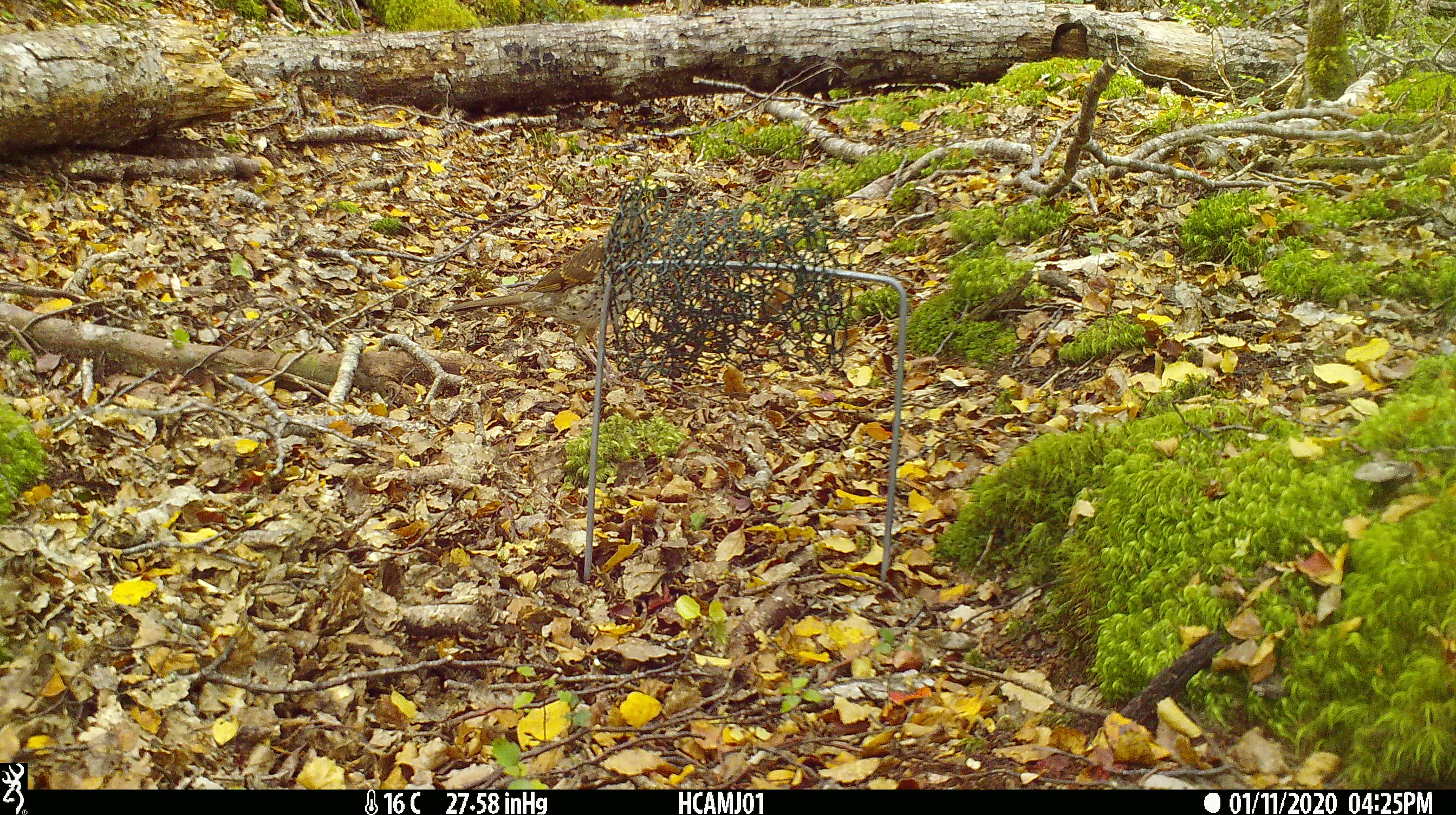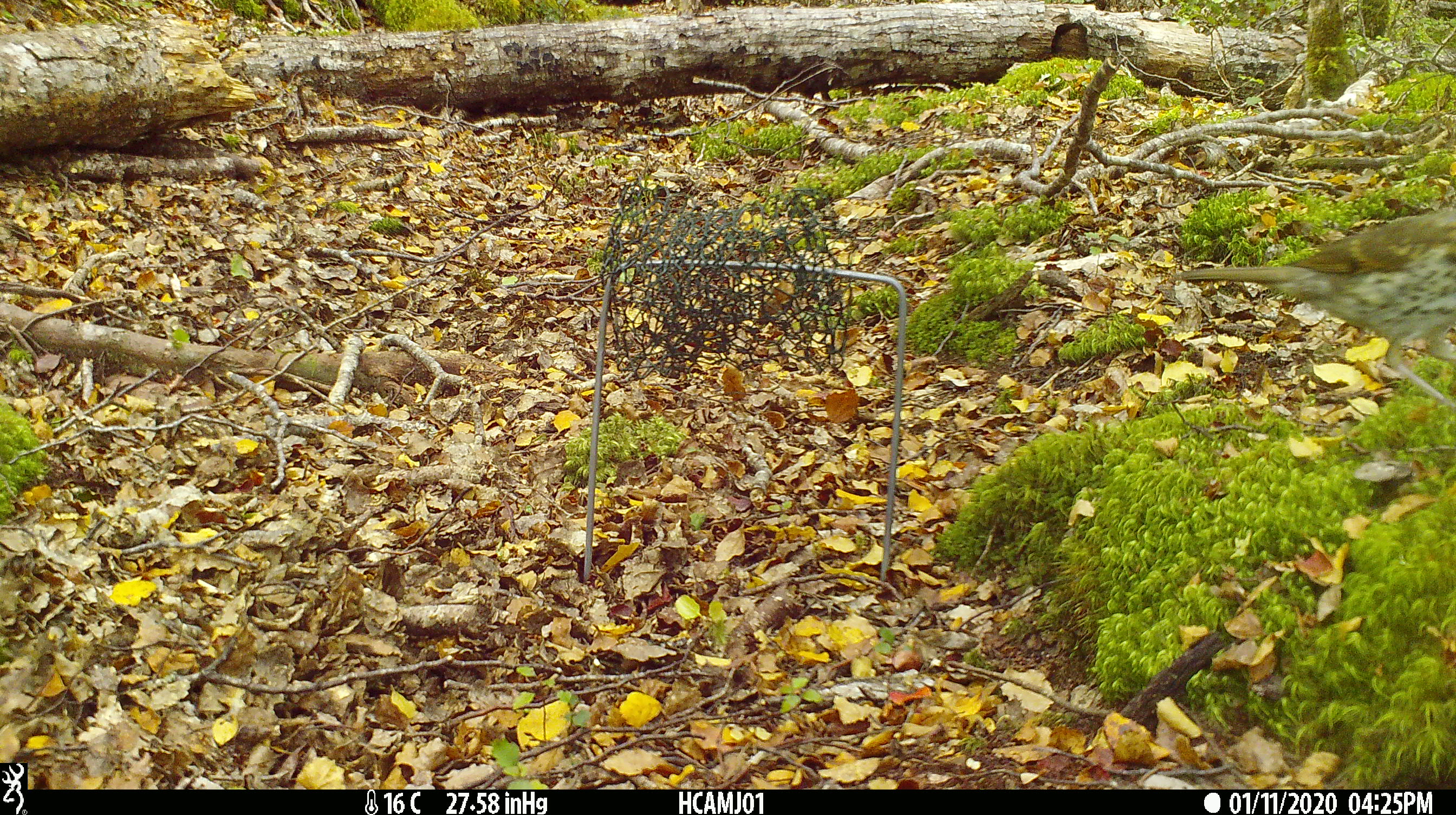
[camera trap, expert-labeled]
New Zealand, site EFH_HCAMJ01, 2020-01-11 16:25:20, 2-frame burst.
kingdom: Animalia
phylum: Chordata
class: Aves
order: Passeriformes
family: Turdidae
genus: Turdus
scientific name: Turdus philomelos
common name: song thrush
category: thrush